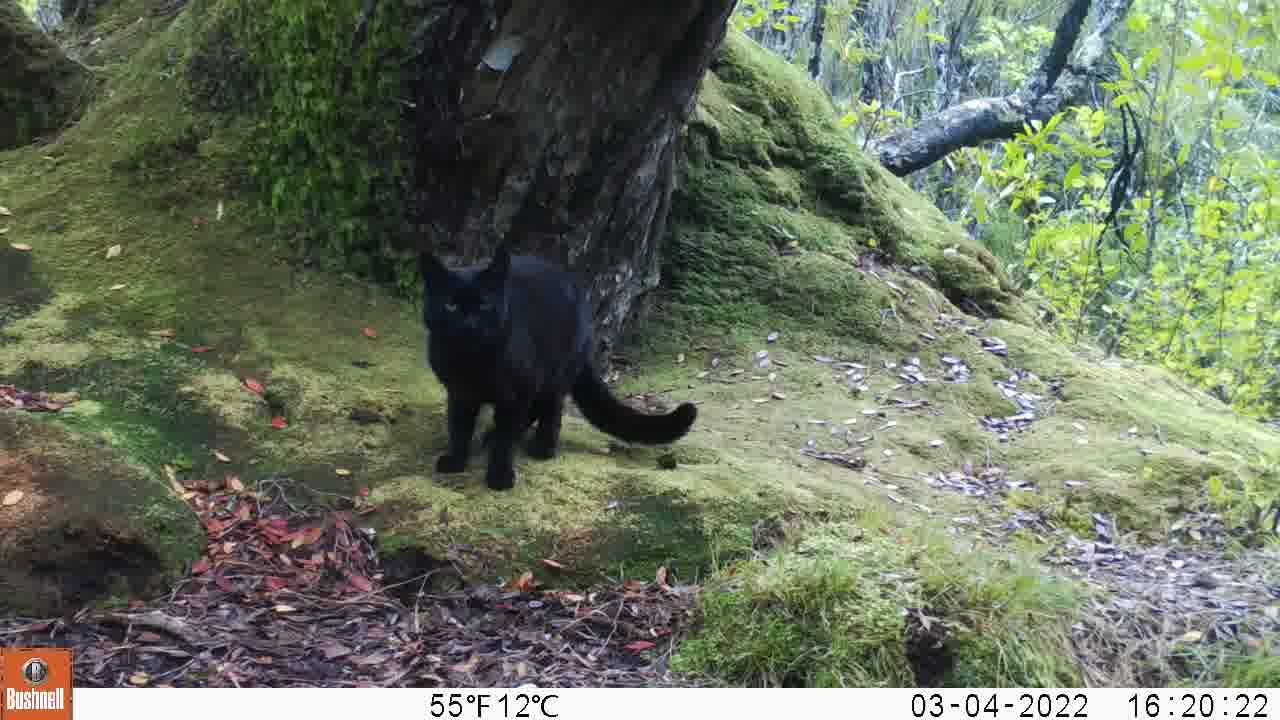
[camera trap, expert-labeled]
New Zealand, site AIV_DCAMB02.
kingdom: Animalia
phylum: Chordata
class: Mammalia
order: Carnivora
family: Felidae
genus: Felis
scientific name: Felis catus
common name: domestic cat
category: cat